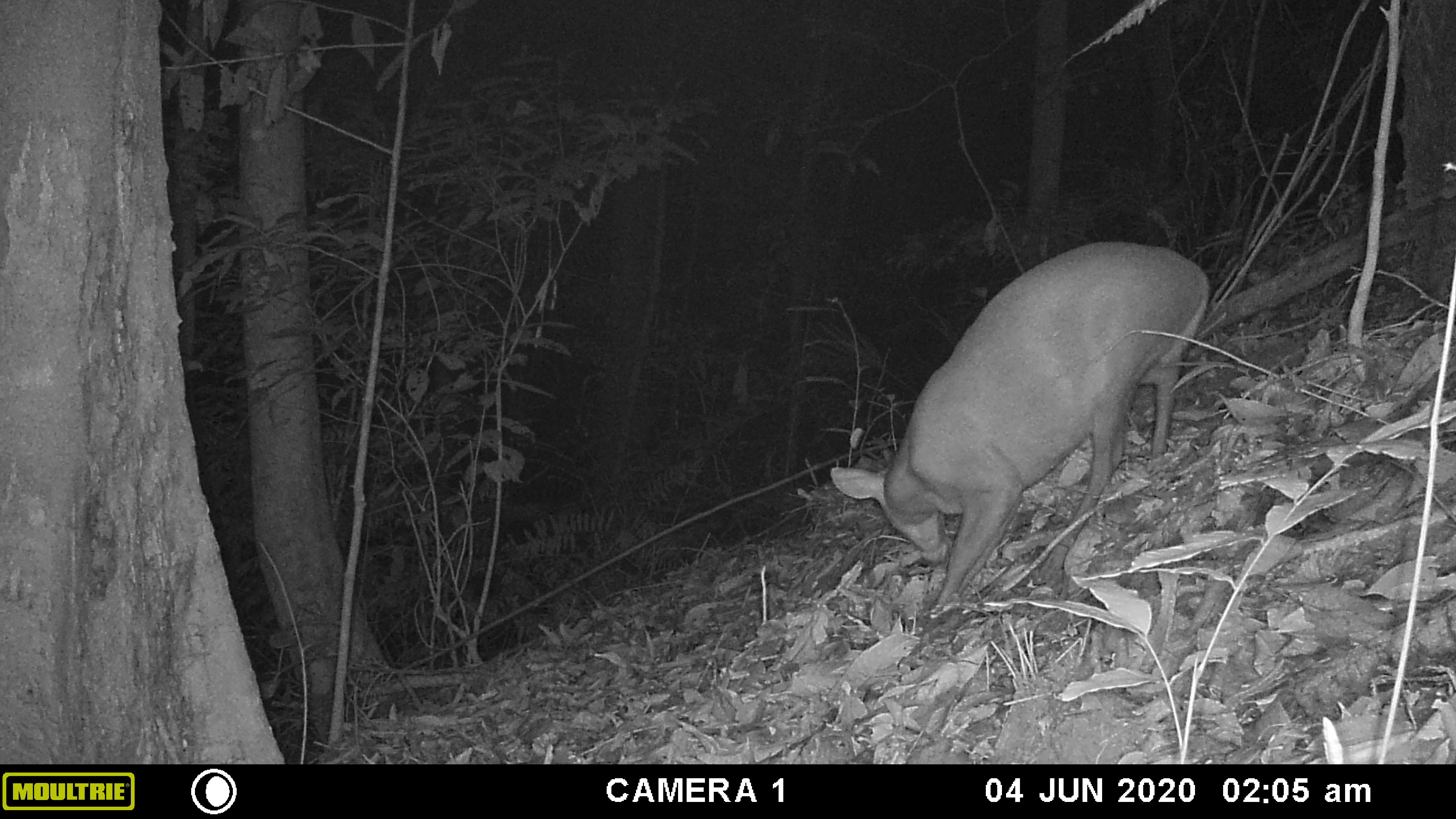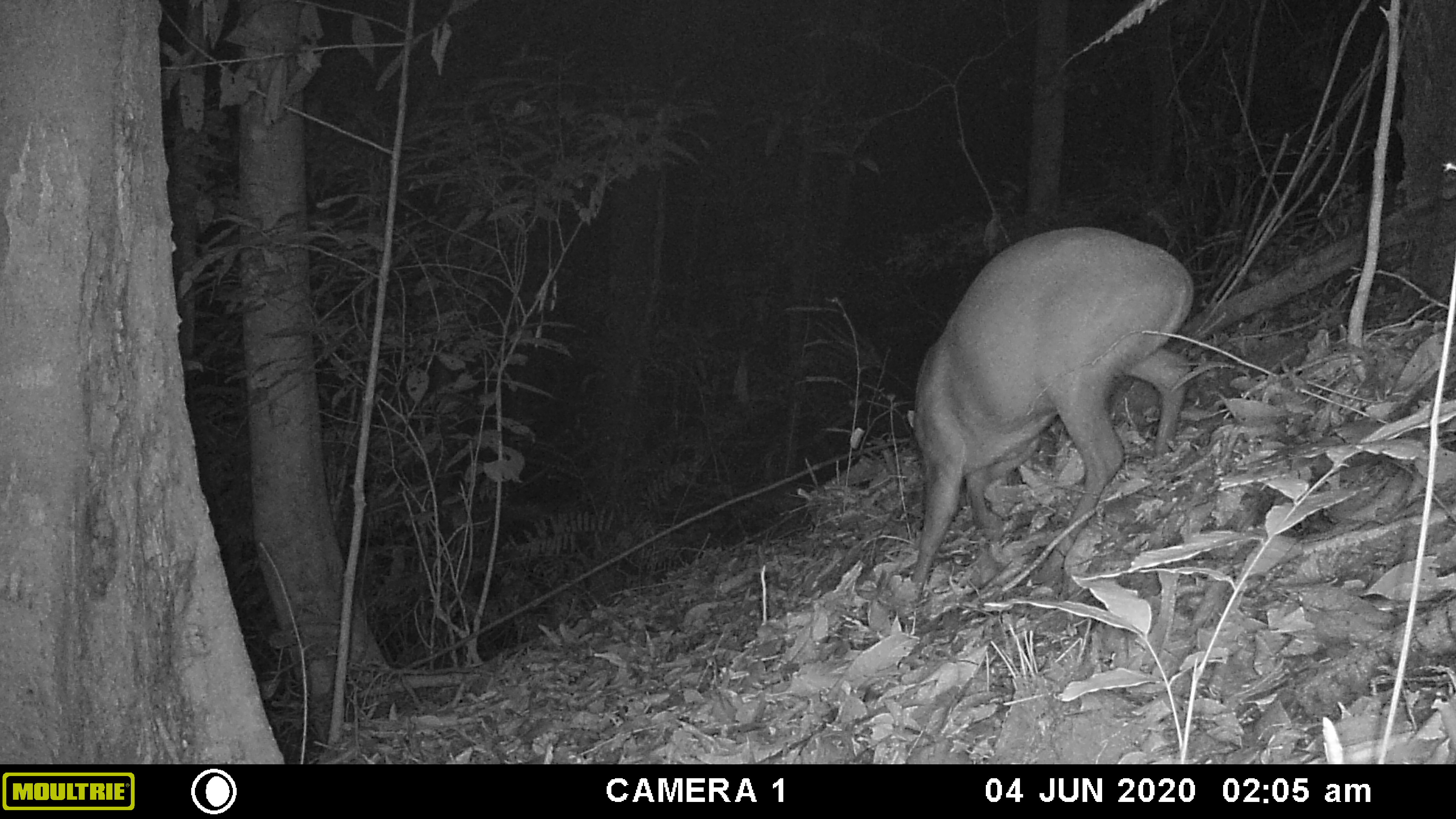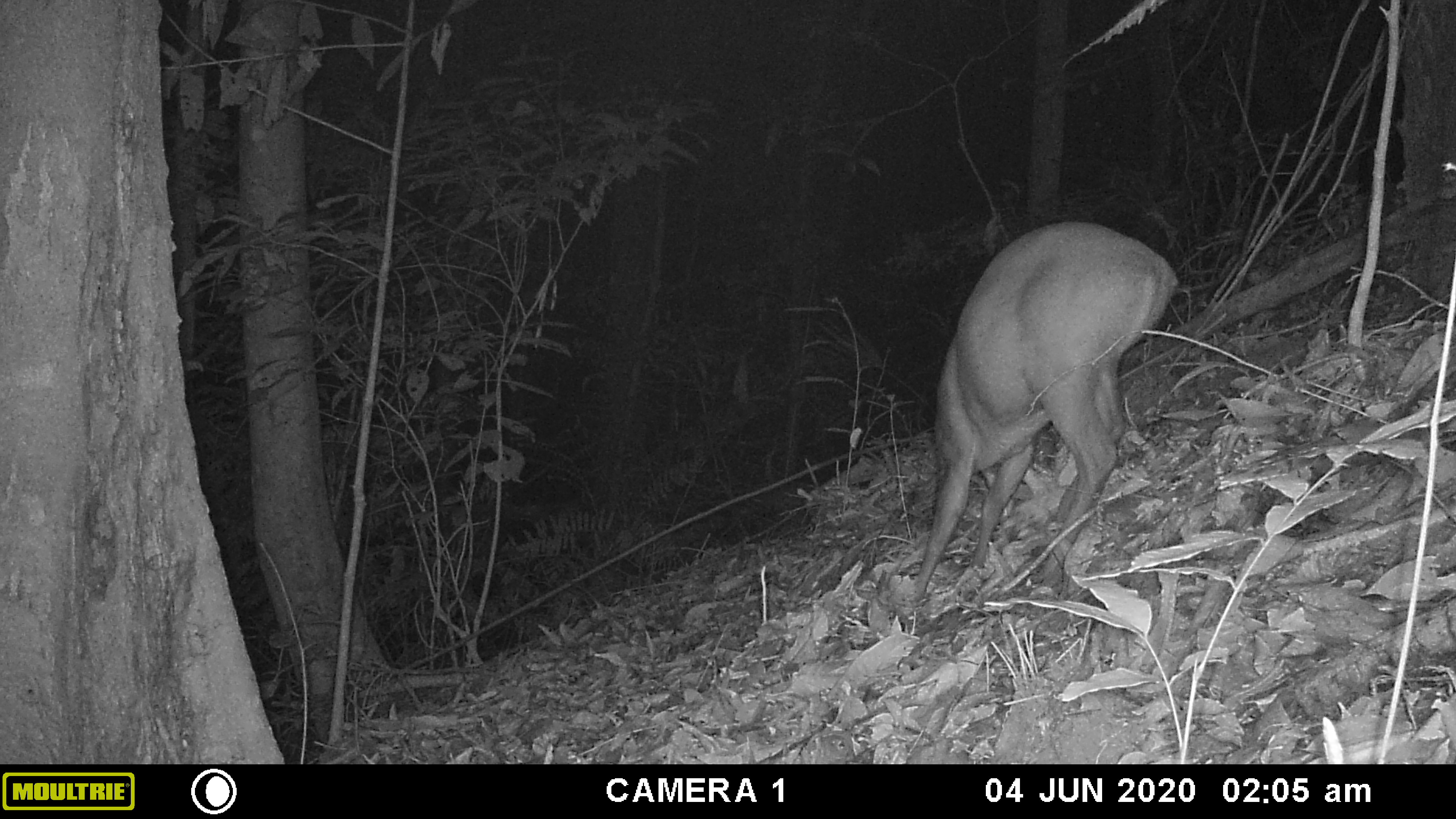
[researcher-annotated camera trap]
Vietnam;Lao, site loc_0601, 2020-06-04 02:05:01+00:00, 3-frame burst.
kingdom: Animalia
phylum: Chordata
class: Mammalia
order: Artiodactyla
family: Cervidae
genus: Muntiacus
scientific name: Muntiacus rooseveltorum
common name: roosevelt's muntjac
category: roosevelts muntjac group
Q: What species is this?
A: Roosevelts muntjac group (roosevelt's muntjac) (Muntiacus rooseveltorum).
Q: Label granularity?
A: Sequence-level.